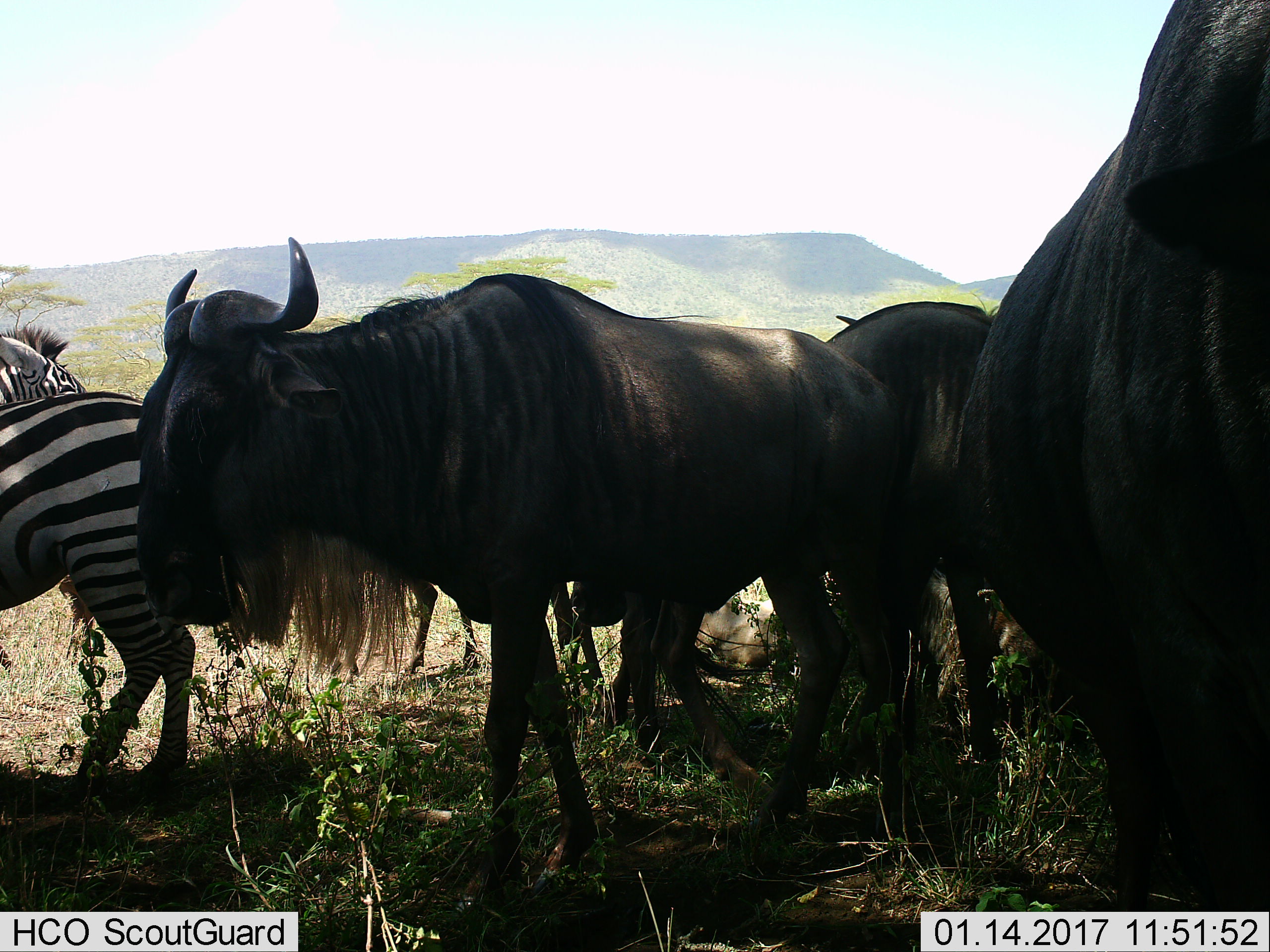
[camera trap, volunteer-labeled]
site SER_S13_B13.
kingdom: Animalia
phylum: Chordata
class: Mammalia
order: Artiodactyla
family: Bovidae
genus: Connochaetes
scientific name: Connochaetes taurinus taurinus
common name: blue wildebeest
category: wildebeestblue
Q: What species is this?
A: Wildebeestblue (blue wildebeest) (Connochaetes taurinus taurinus).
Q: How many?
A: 3.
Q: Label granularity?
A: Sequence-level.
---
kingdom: Animalia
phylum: Chordata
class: Mammalia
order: Perissodactyla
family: Equidae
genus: Equus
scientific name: Equus quagga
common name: plains zebra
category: zebraplains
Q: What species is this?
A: Zebraplains (plains zebra) (Equus quagga).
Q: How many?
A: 2.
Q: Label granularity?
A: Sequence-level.